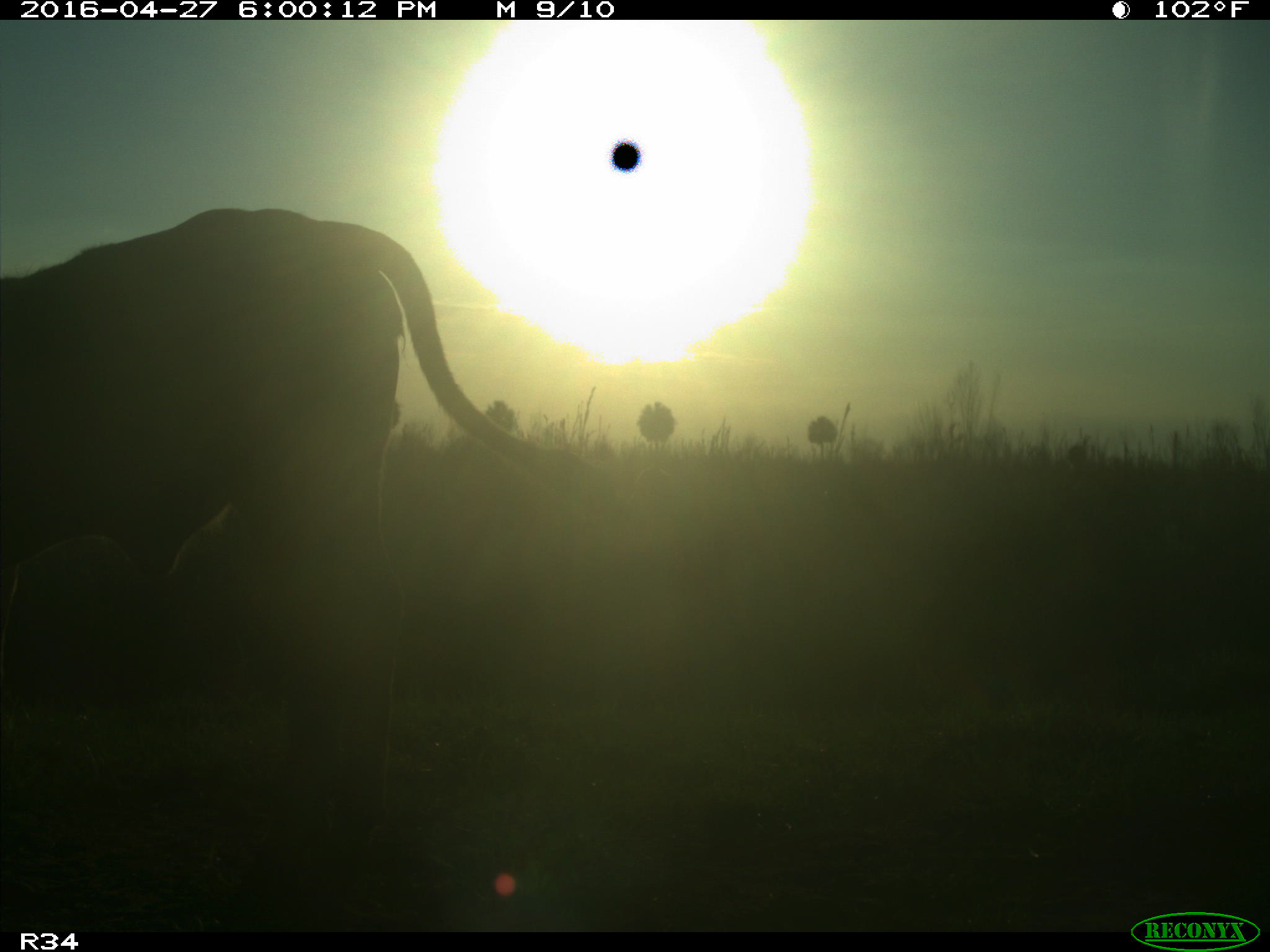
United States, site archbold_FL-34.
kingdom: Animalia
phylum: Chordata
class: Mammalia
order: Artiodactyla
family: Bovidae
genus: Bos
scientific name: Bos taurus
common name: domestic cow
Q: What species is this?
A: Bos taurus (domestic cow).